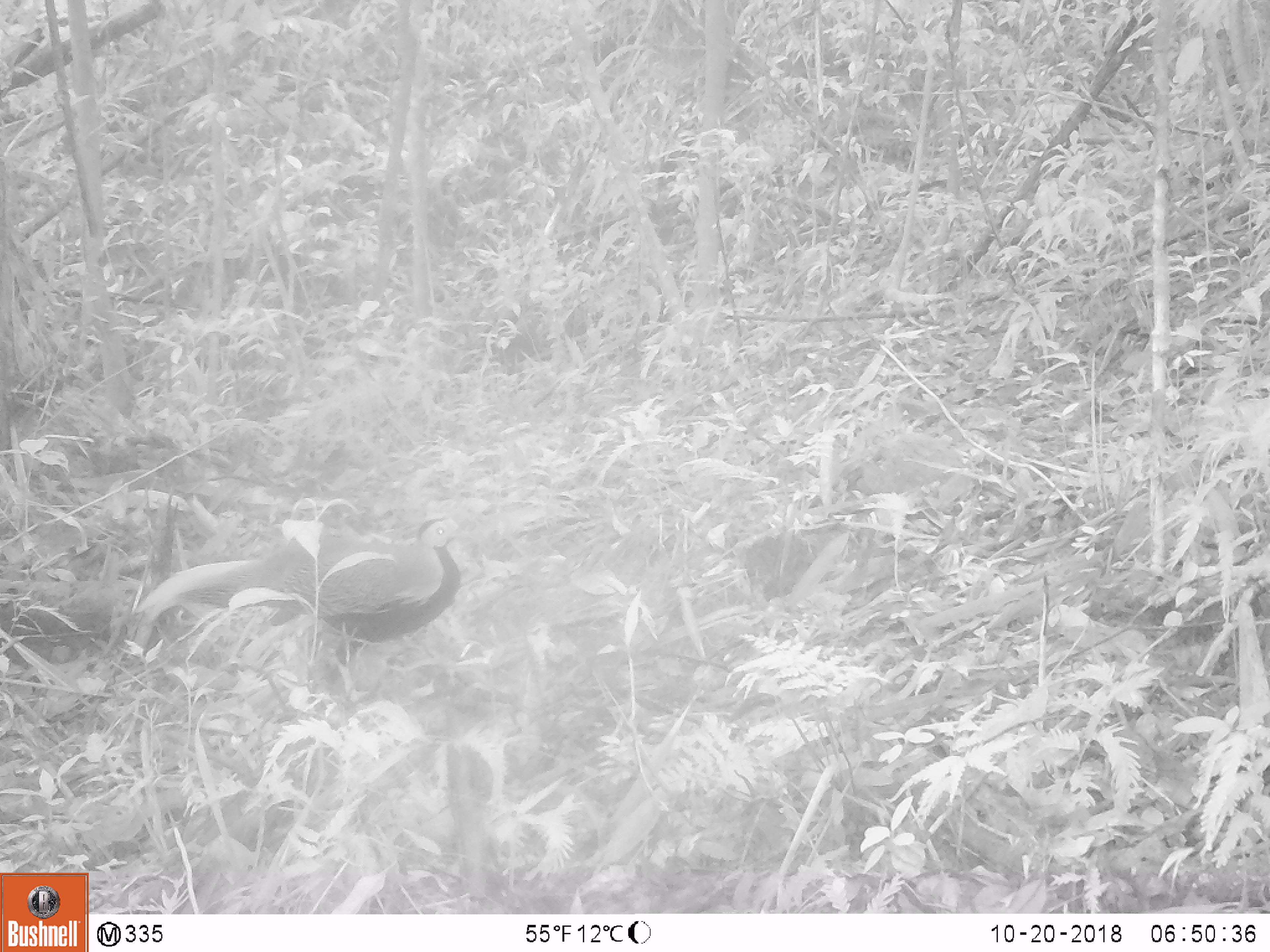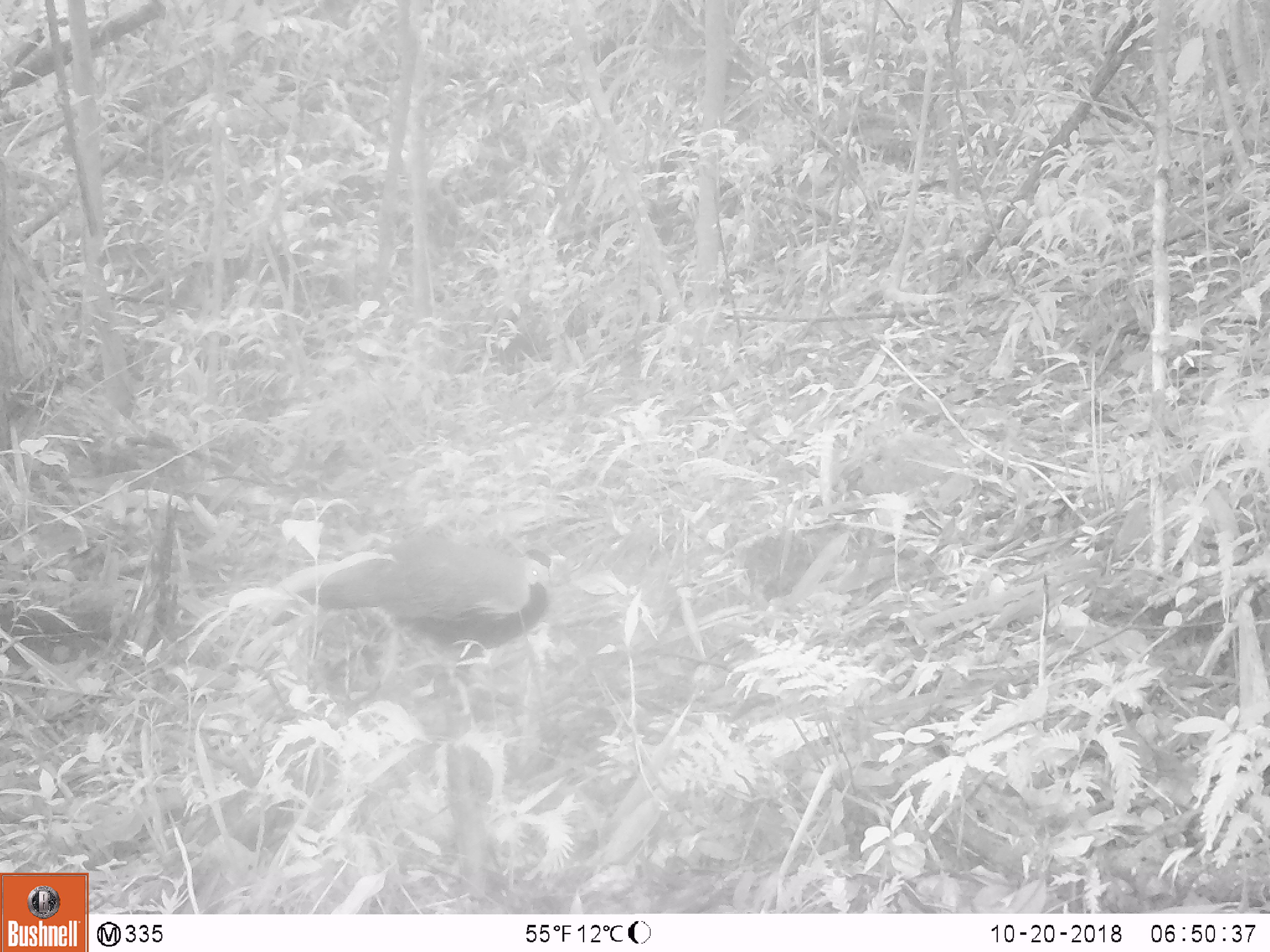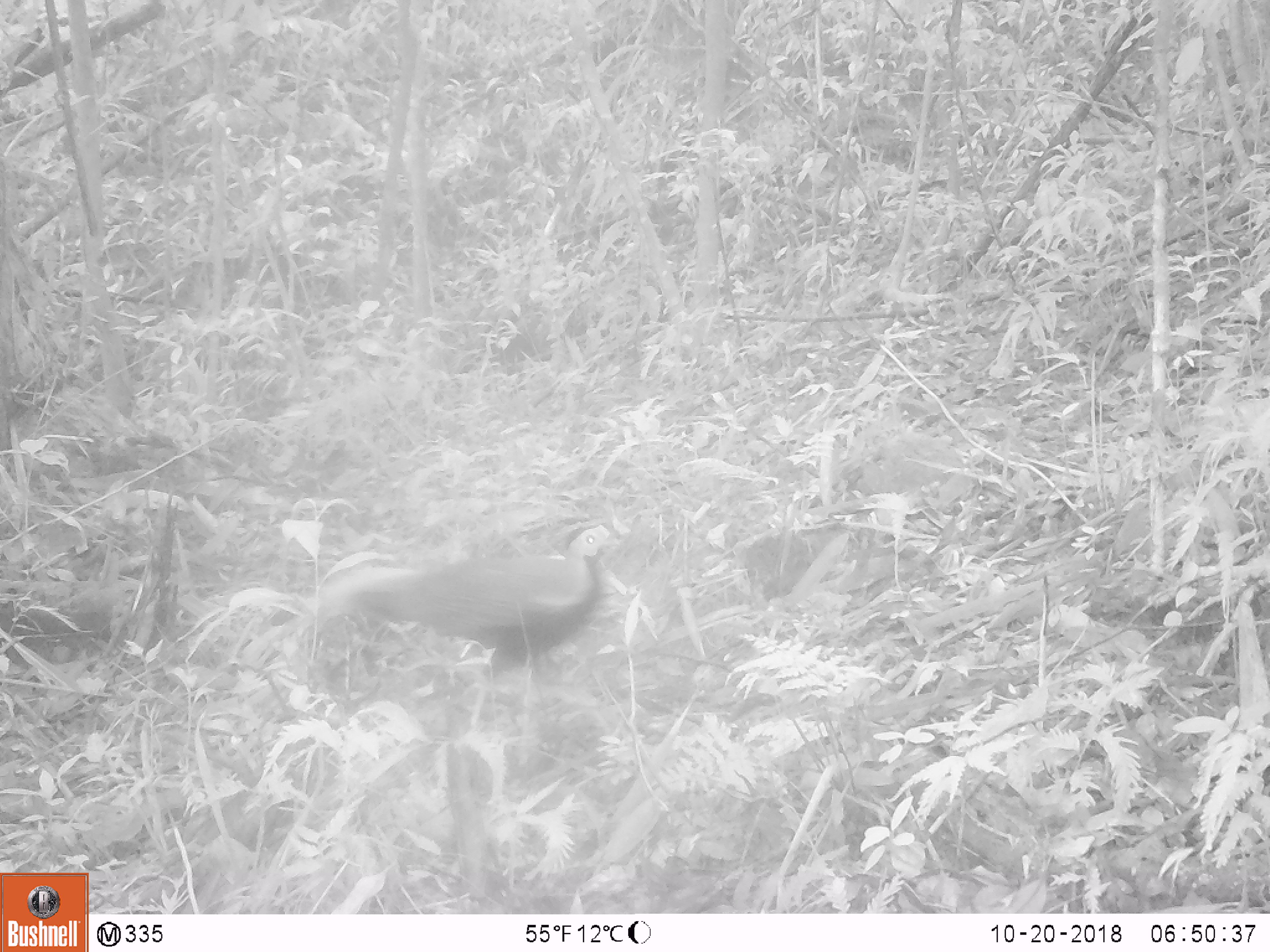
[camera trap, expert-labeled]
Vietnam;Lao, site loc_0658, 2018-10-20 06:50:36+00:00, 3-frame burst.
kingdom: Animalia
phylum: Chordata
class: Aves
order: Galliformes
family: Phasianidae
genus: Lophura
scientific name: Lophura nycthemera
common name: silver pheasant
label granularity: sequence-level